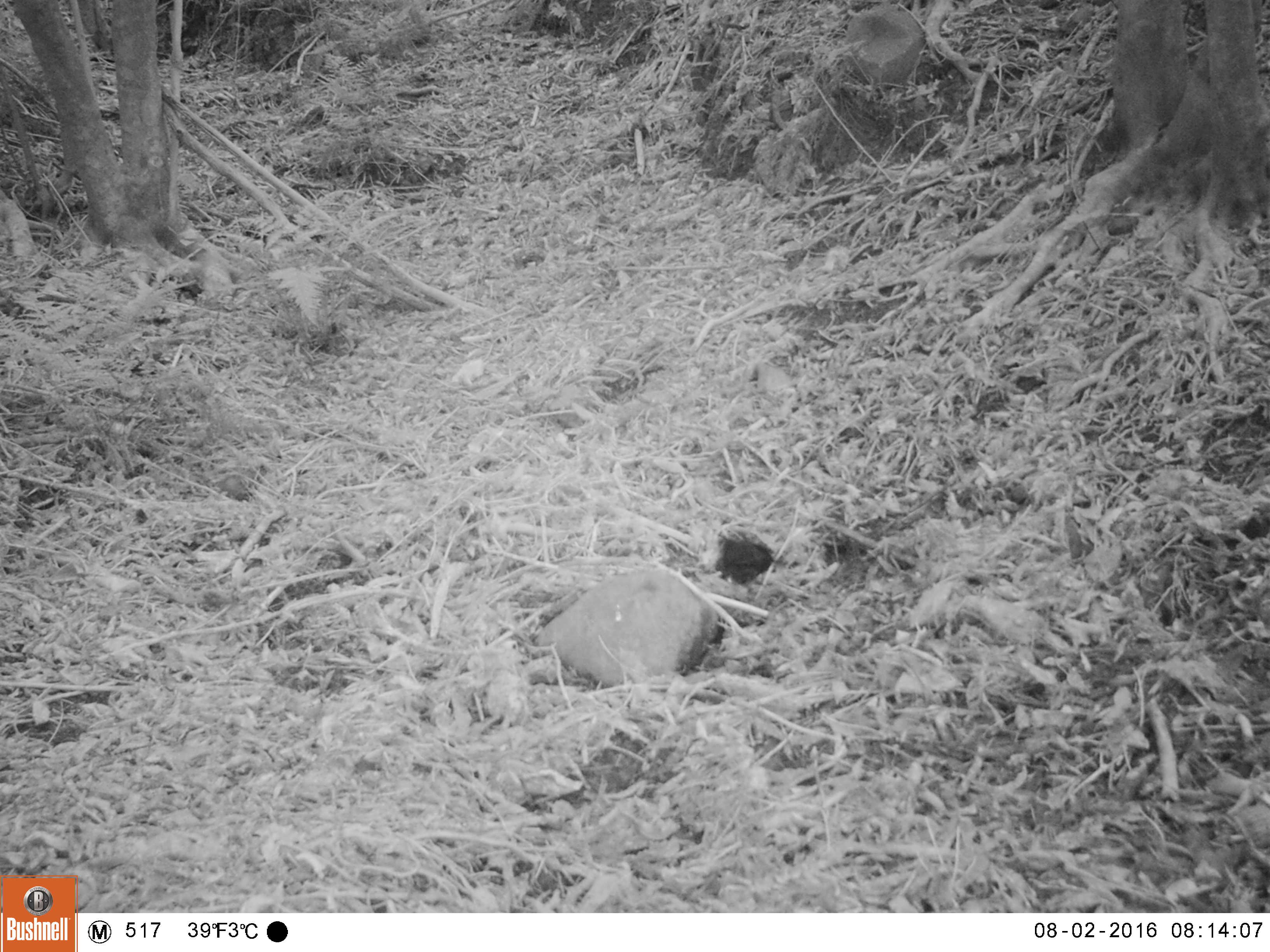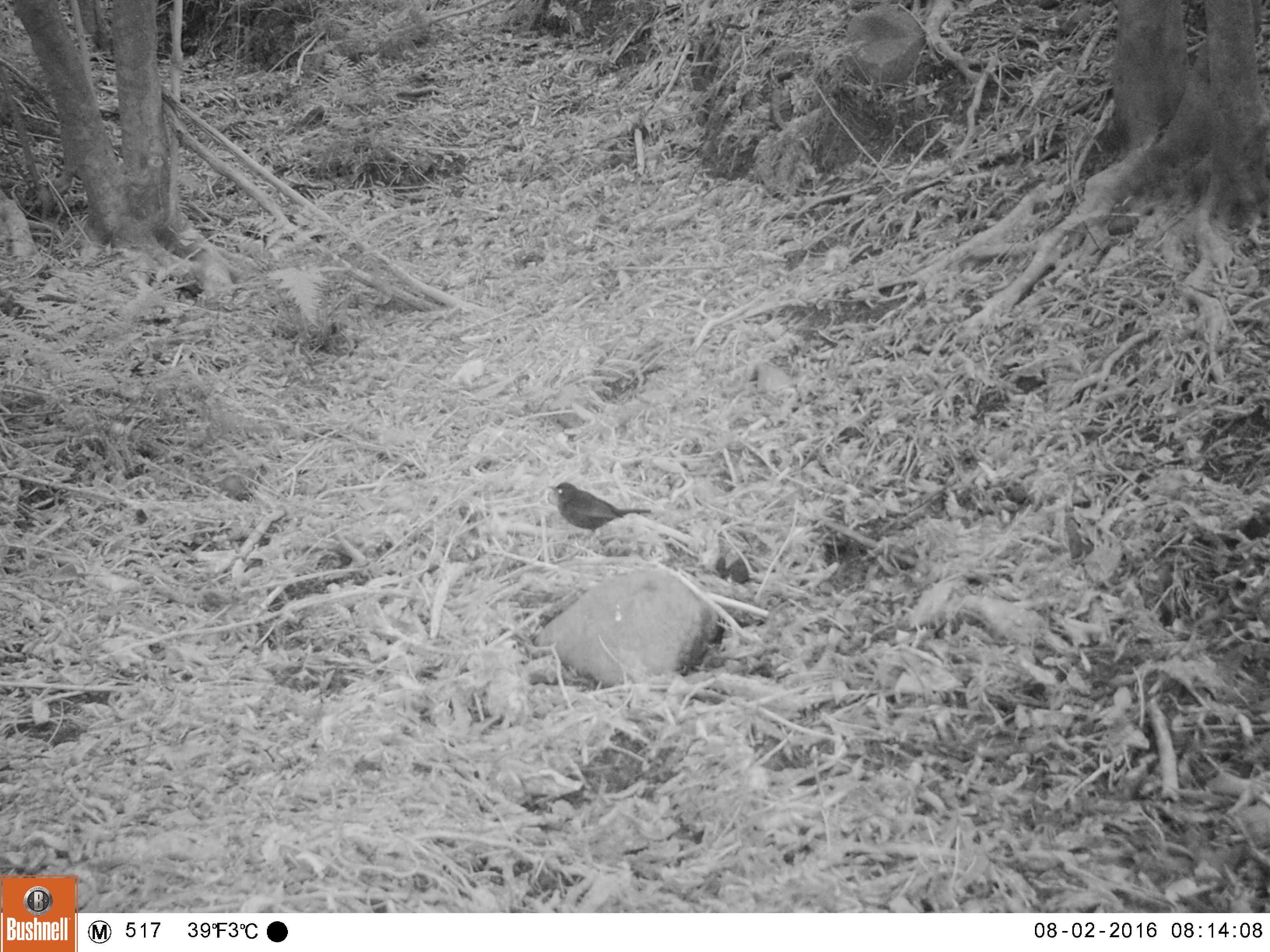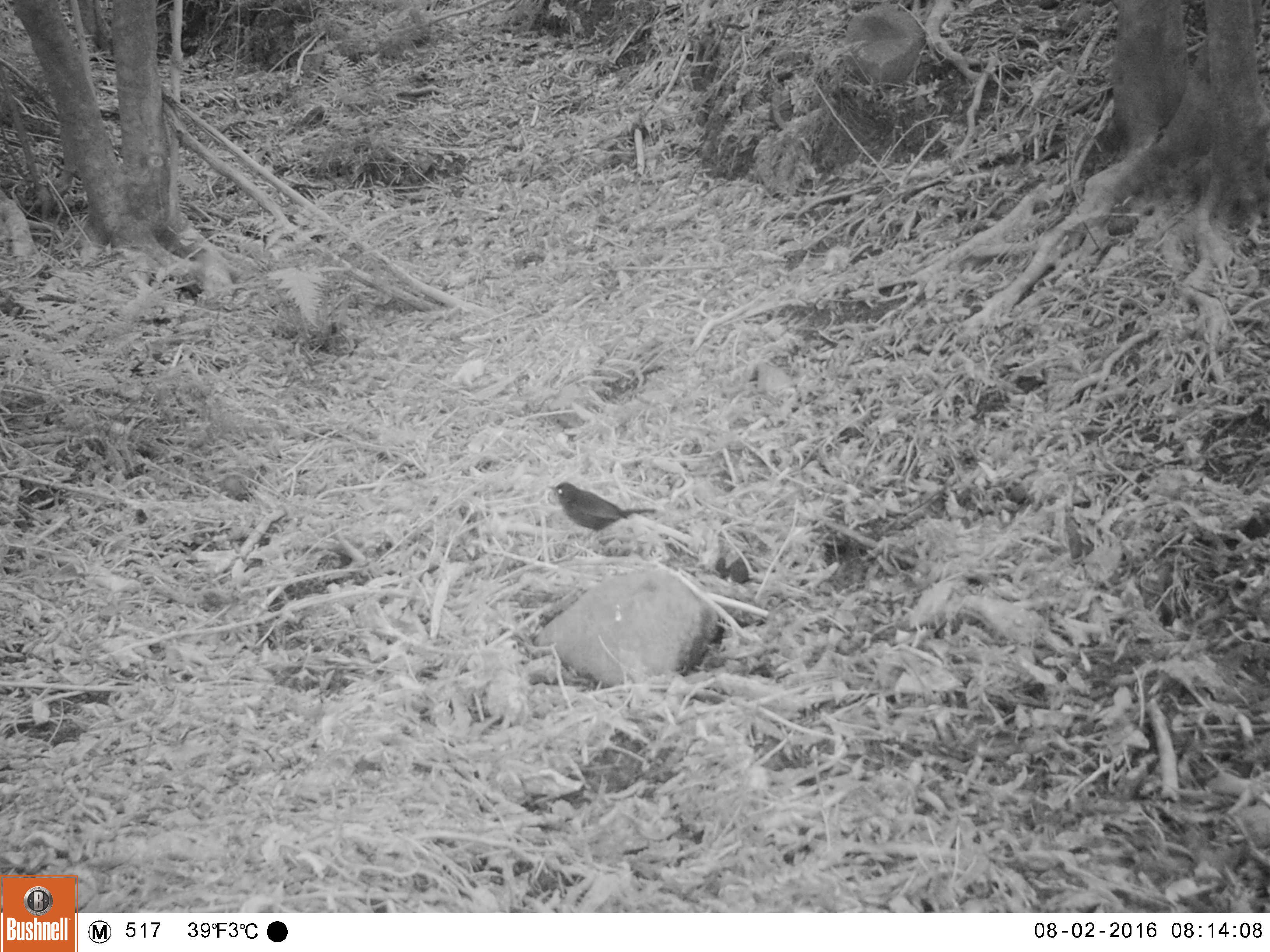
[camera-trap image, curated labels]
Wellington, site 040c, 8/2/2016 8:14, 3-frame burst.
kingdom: Animalia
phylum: Chordata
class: Aves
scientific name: Aves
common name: bird